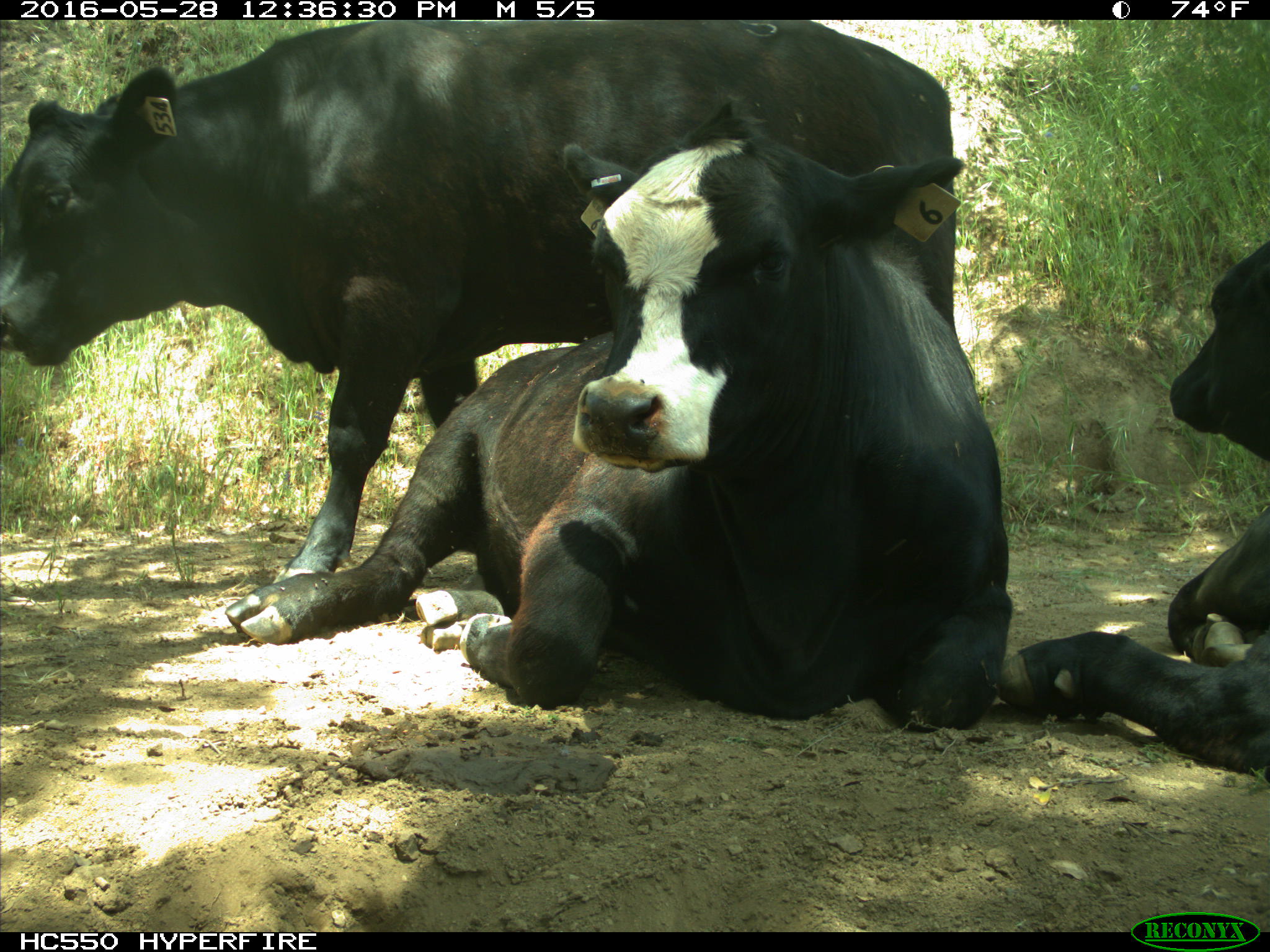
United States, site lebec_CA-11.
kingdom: Animalia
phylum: Chordata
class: Mammalia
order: Artiodactyla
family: Bovidae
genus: Bos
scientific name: Bos taurus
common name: domestic cow